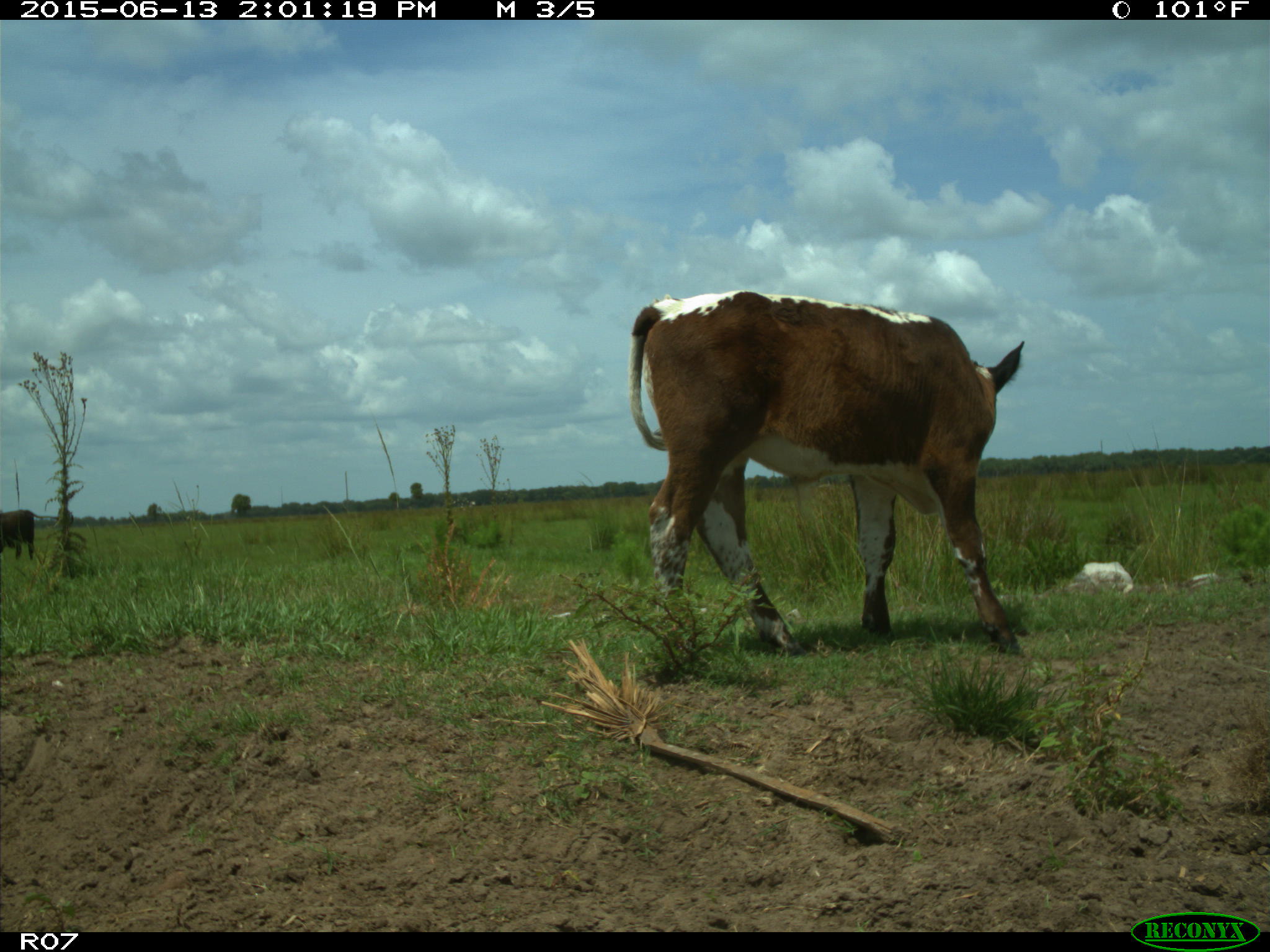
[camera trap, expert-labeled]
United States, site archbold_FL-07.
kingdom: Animalia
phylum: Chordata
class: Mammalia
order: Artiodactyla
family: Bovidae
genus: Bos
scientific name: Bos taurus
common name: domestic cow